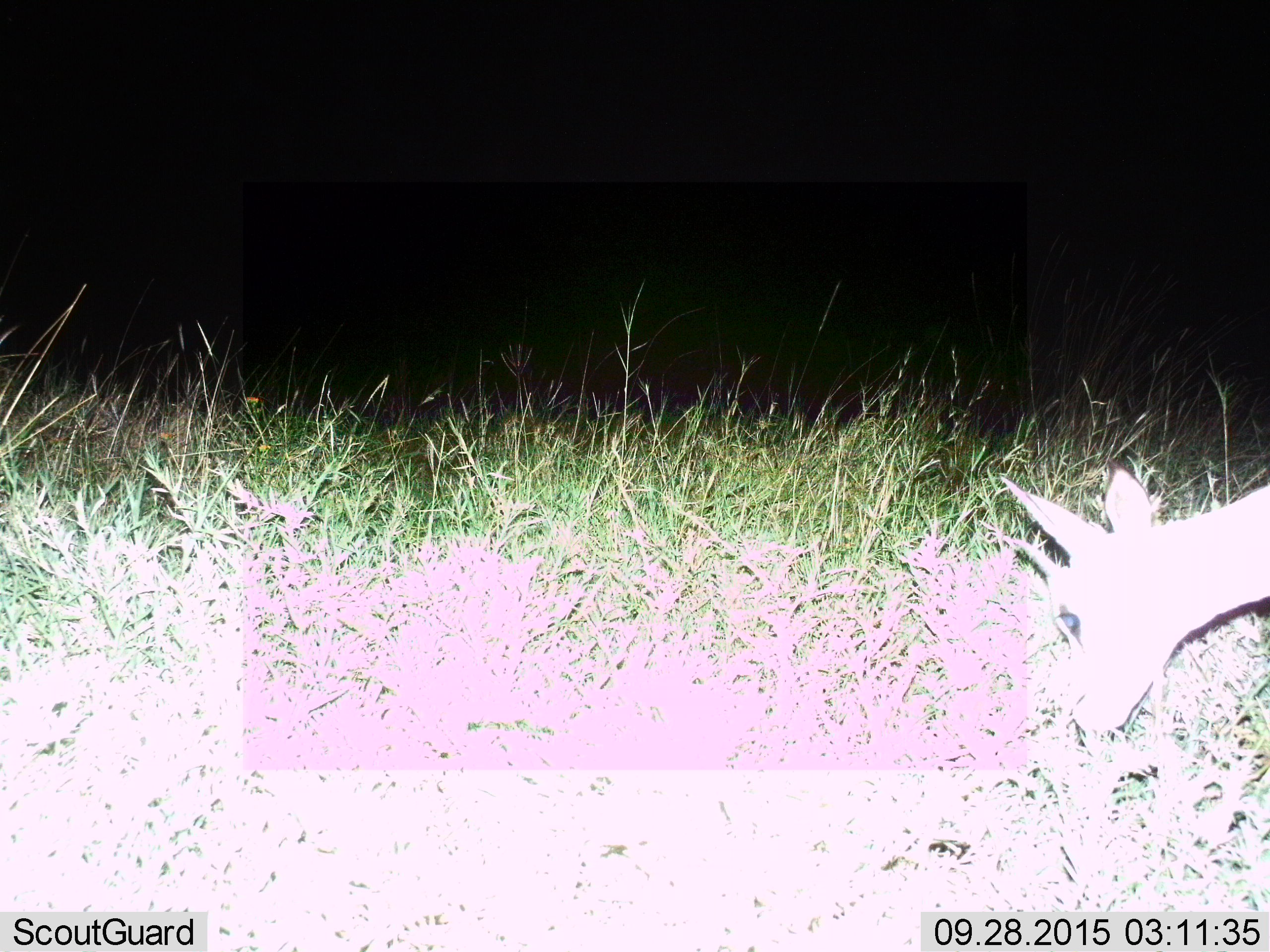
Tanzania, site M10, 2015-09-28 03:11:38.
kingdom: Animalia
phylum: Chordata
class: Mammalia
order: Artiodactyla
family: Bovidae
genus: Eudorcas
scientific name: Eudorcas thomsonii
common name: thomson's gazelle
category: gazellethomsons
Gazellethomsons (thomson's gazelle) (Eudorcas thomsonii), count 1. Behavior (volunteer vote fractions): standing 17%, resting 17%, moving 0%, interacting 0%. Young present (vote fraction): 17%. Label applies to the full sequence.